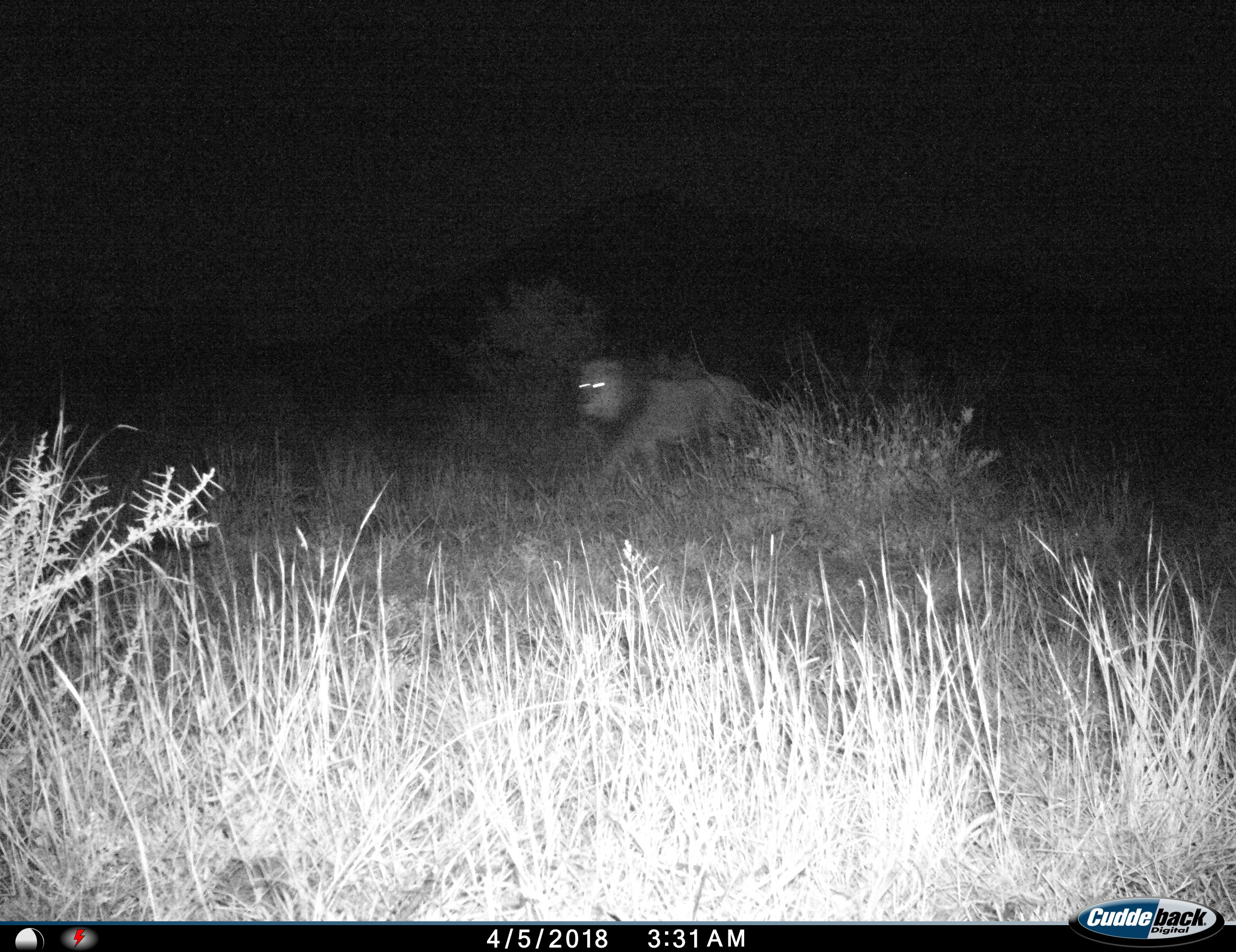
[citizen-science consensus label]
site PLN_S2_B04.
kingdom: Animalia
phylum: Chordata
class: Mammalia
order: Carnivora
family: Felidae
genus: Panthera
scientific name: Panthera leo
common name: lion male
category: lionmale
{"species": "lionmale (lion male) (Panthera leo)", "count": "1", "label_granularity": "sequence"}